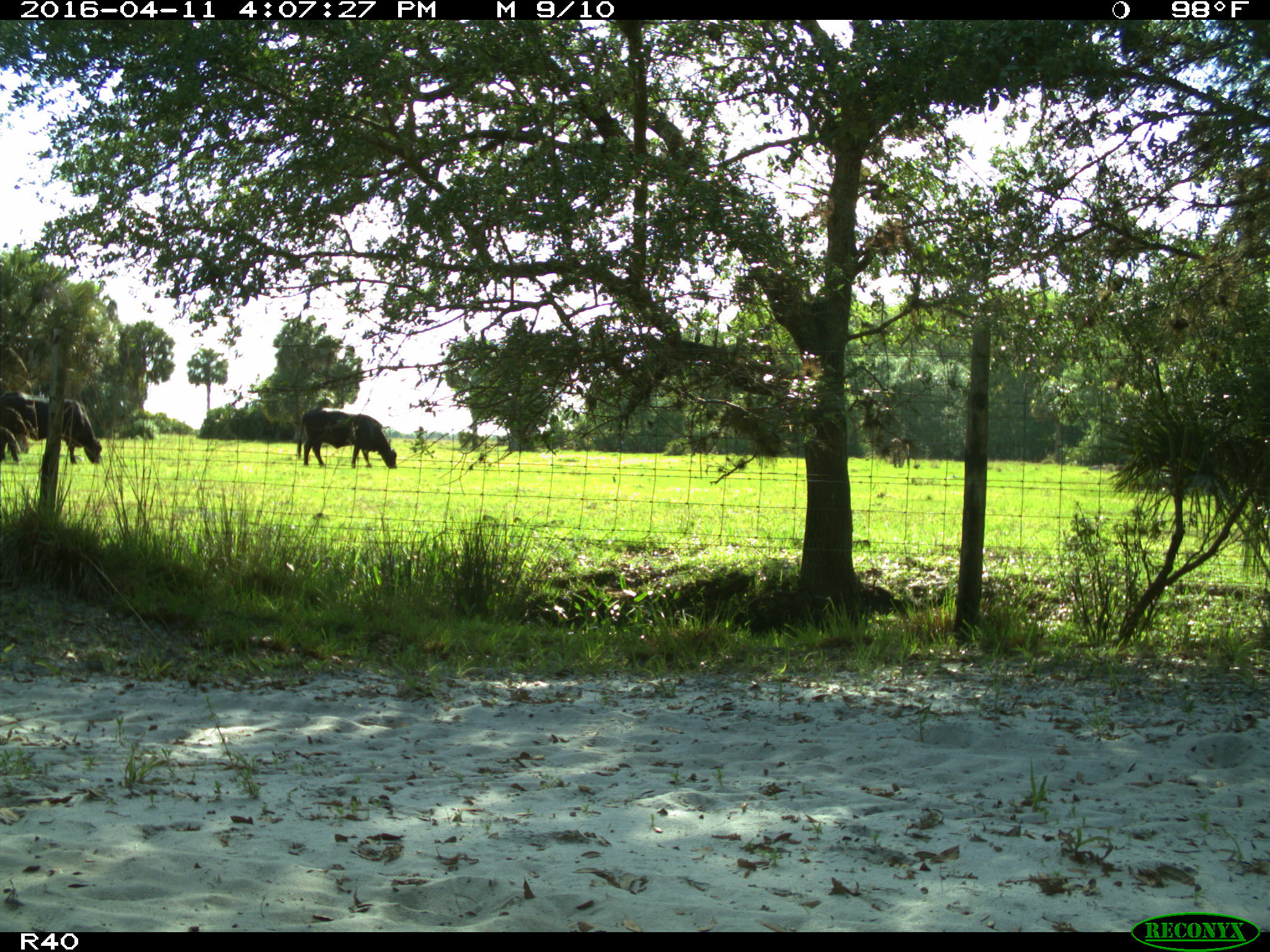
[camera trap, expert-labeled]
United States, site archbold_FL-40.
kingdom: Animalia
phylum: Chordata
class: Mammalia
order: Artiodactyla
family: Bovidae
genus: Bos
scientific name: Bos taurus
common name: domestic cow